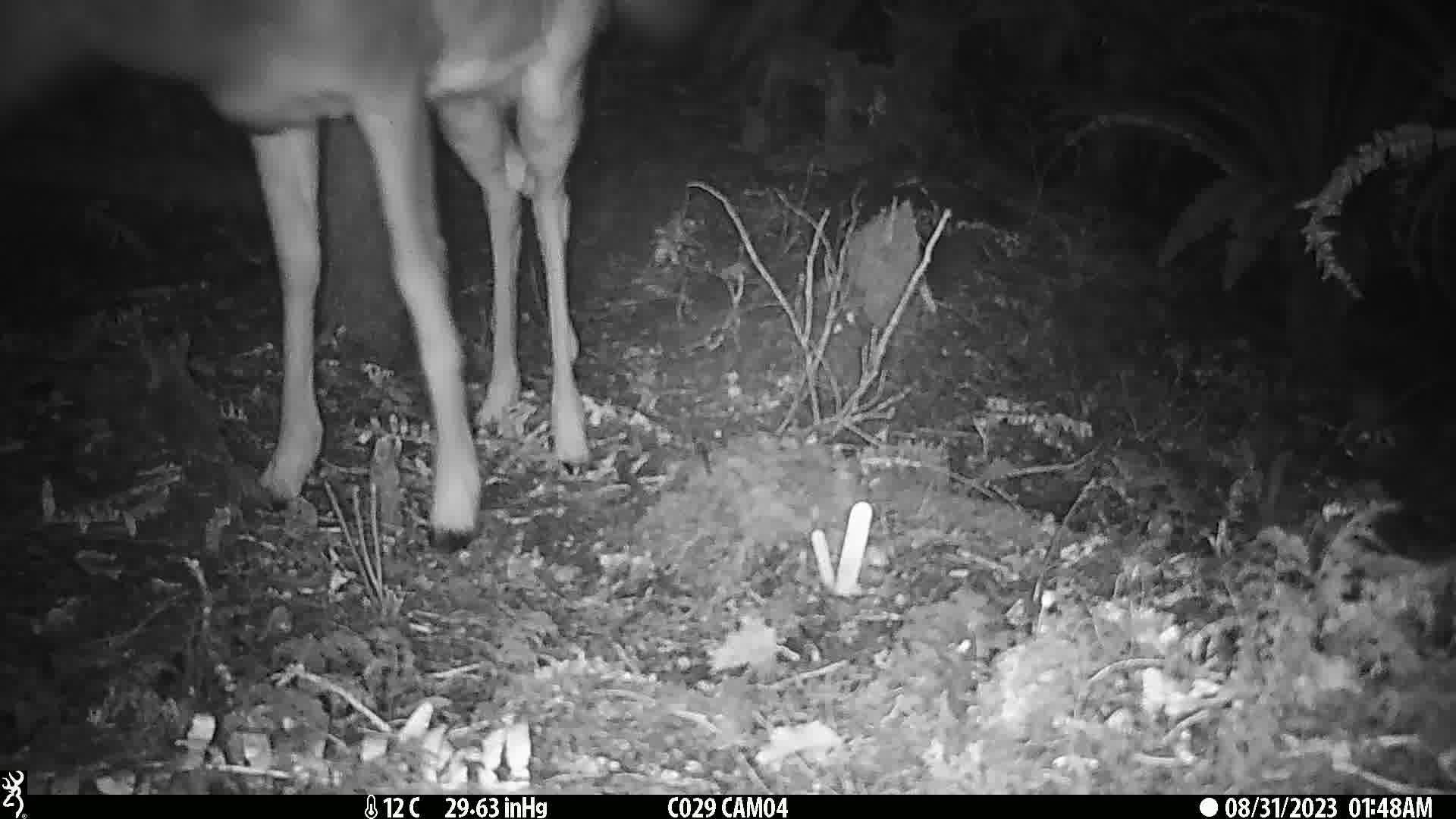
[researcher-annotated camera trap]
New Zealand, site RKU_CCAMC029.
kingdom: Animalia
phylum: Chordata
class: Mammalia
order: Artiodactyla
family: Cervidae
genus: Odocoileus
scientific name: Odocoileus virginianus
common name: white-tailed deer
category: white tailed deer